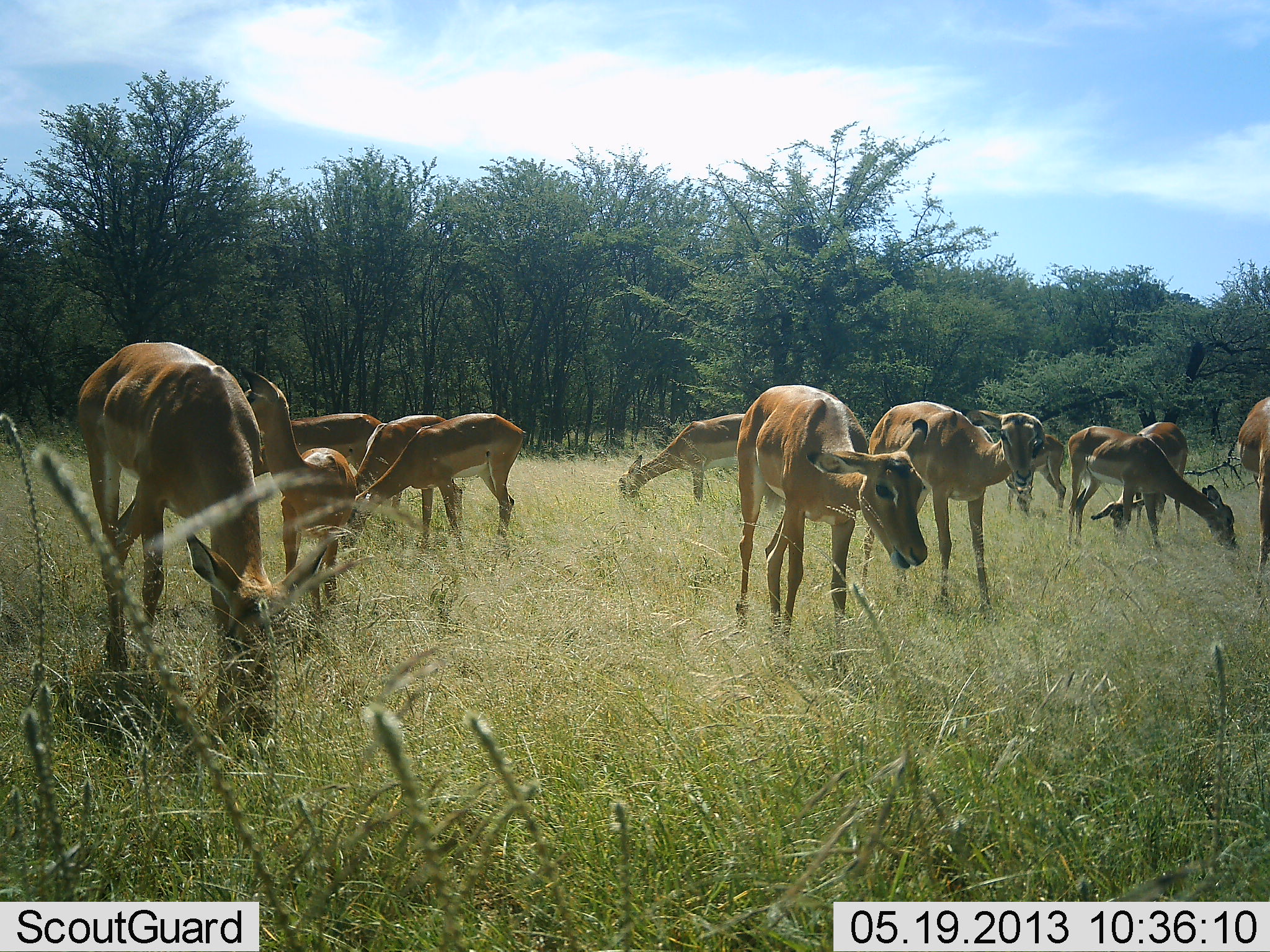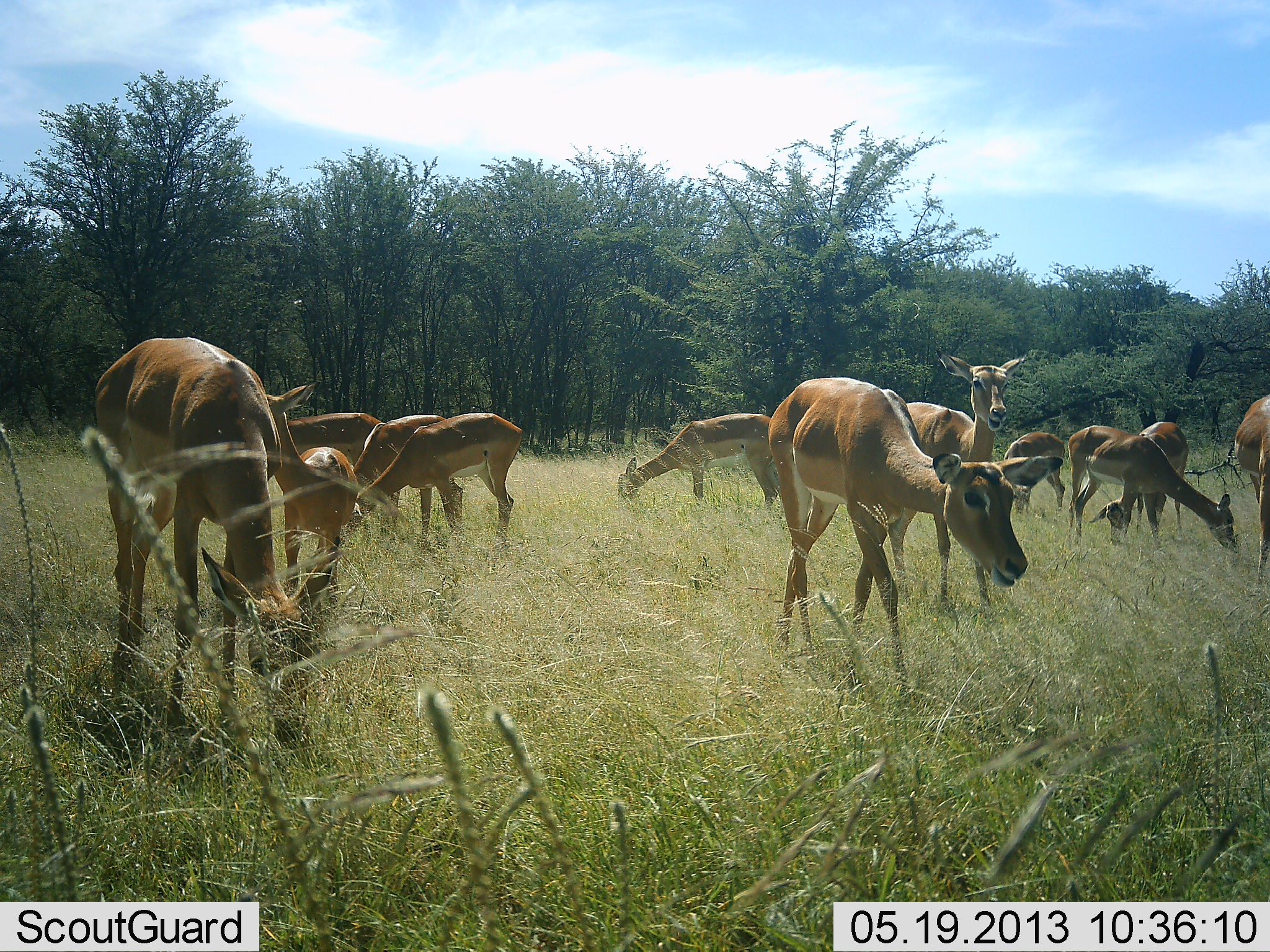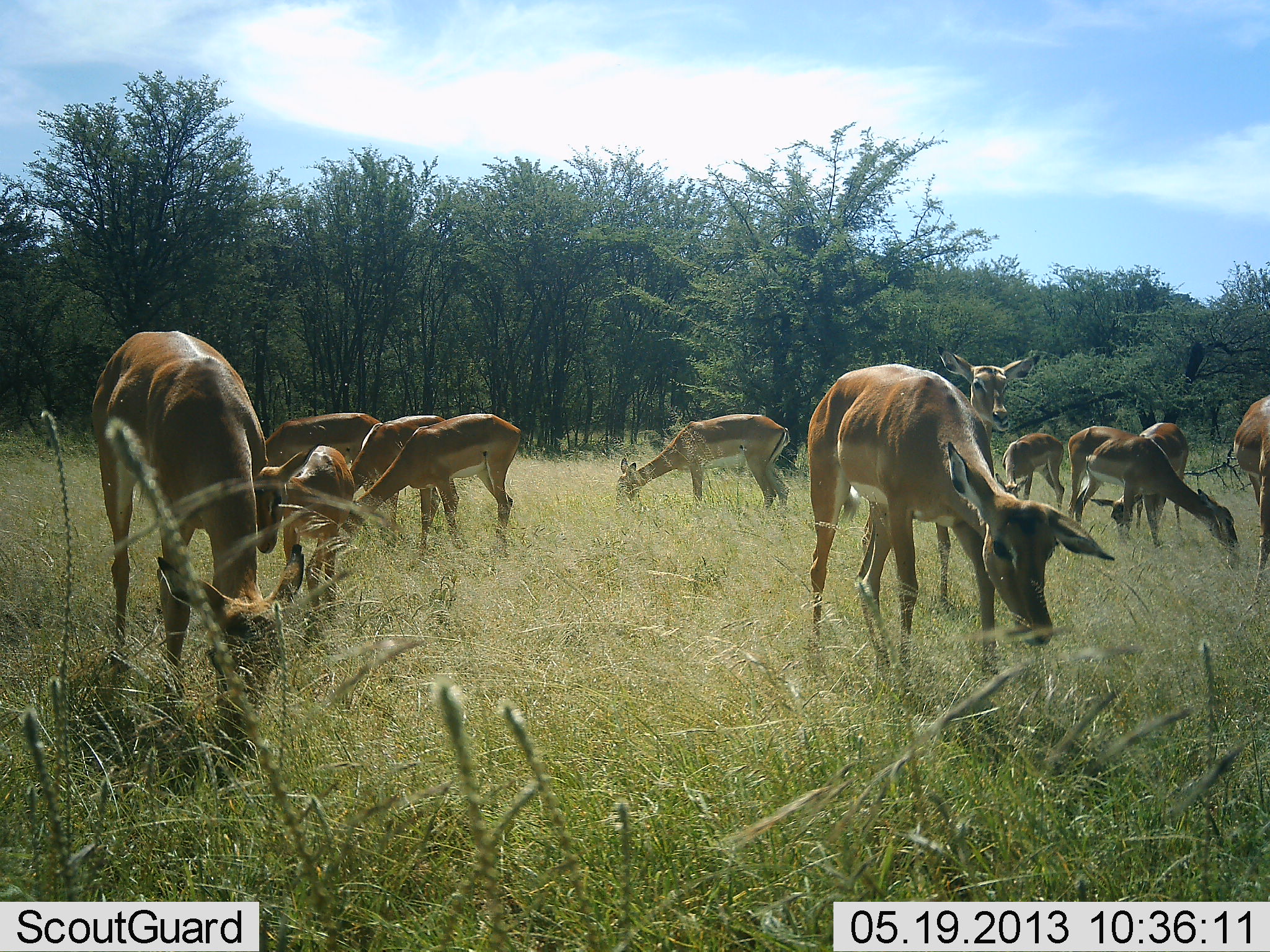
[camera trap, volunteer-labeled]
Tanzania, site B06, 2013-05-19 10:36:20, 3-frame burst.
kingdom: Animalia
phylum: Chordata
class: Mammalia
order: Artiodactyla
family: Bovidae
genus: Aepyceros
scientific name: Aepyceros melampus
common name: impala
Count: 11-50.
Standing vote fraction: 62%.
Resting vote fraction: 0%.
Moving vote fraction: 56%.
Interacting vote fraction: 0%.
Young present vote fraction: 12%.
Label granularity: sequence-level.